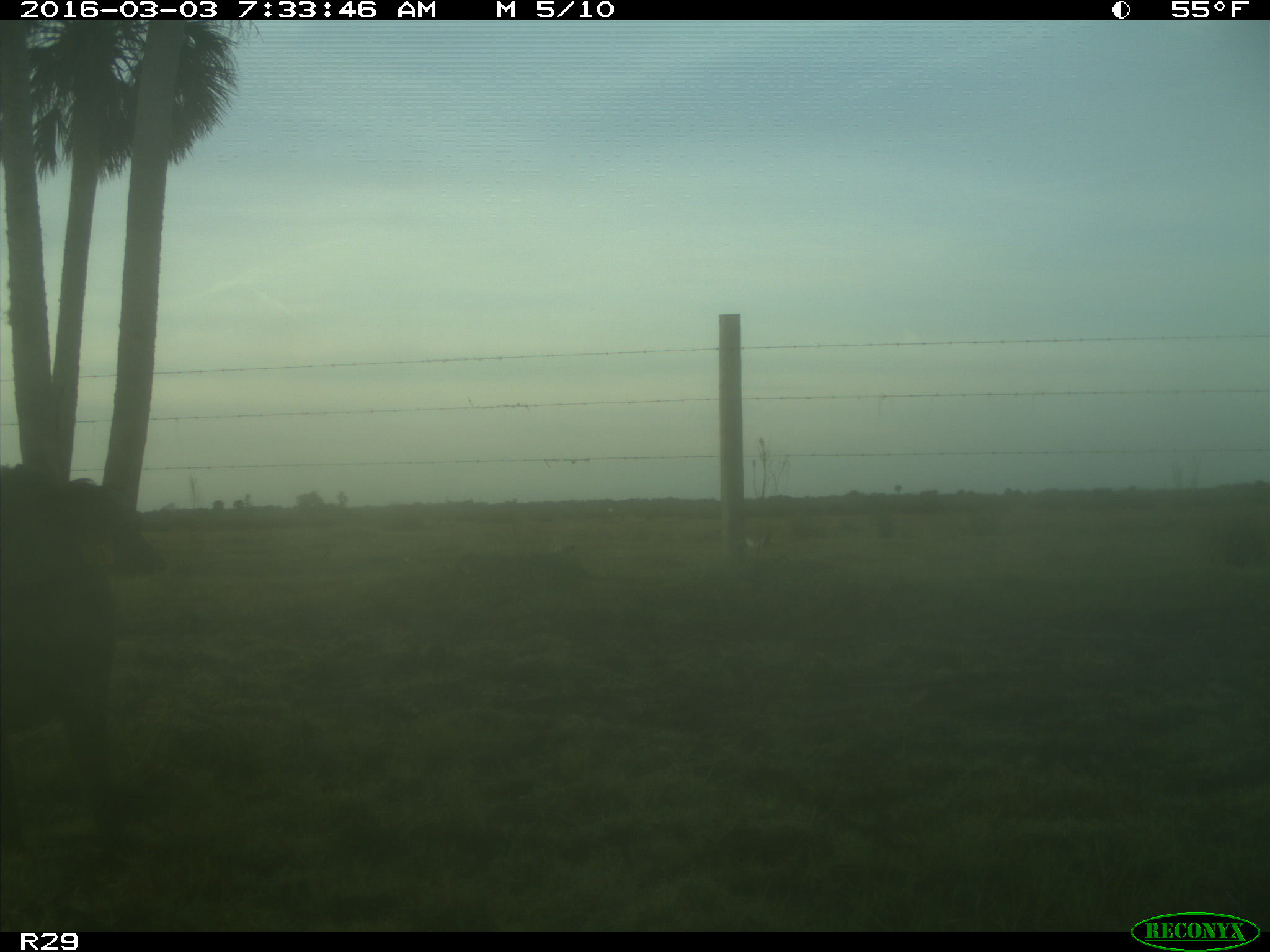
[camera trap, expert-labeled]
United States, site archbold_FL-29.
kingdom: Animalia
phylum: Chordata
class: Mammalia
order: Artiodactyla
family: Suidae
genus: Sus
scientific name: Sus scrofa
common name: wild boar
Sus scrofa (wild boar).